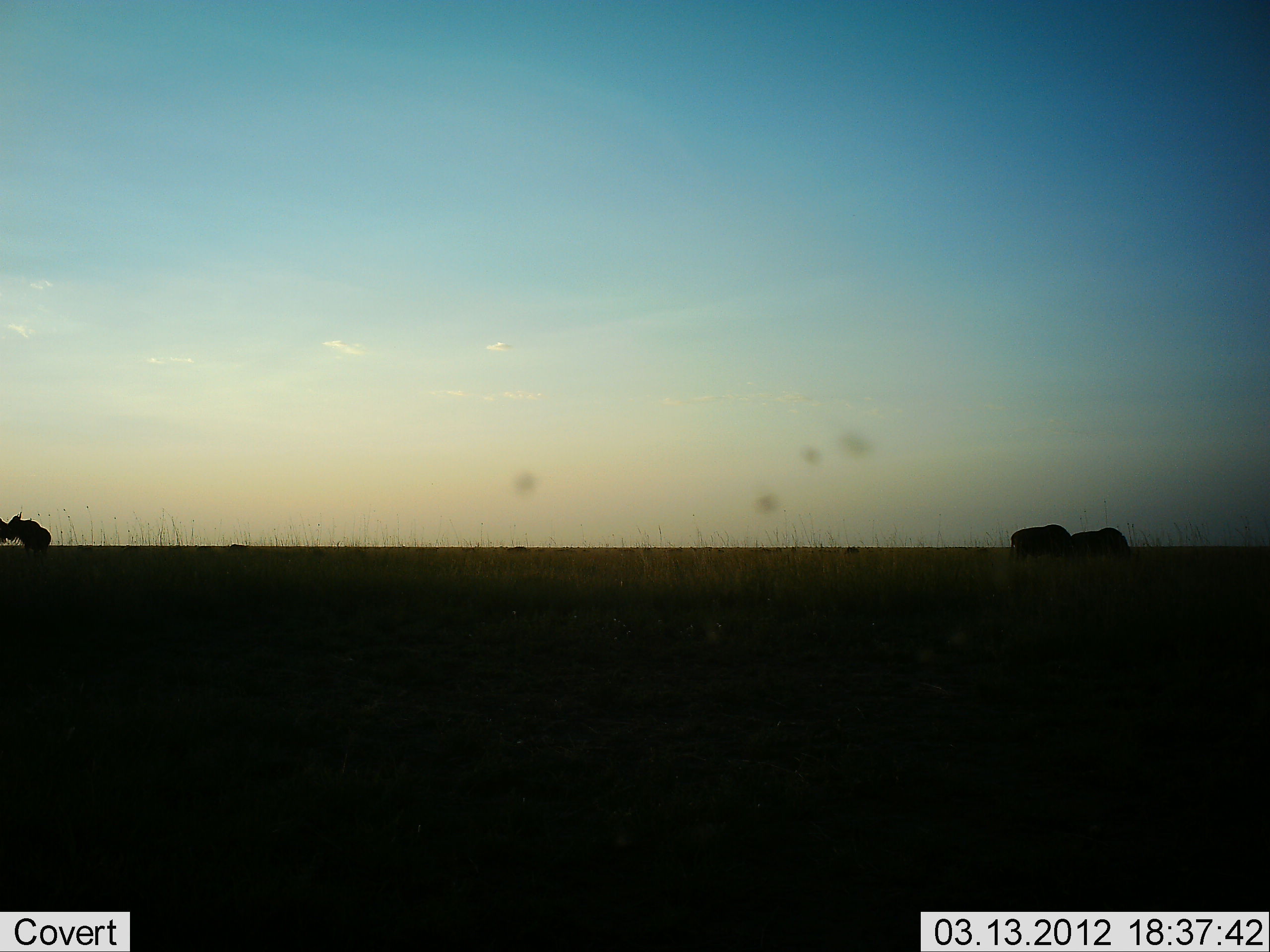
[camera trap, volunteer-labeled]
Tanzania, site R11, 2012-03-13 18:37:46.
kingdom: Animalia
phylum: Chordata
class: Mammalia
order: Artiodactyla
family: Bovidae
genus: Connochaetes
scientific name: Connochaetes taurinus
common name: blue wildebeest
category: wildebeest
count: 3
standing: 71%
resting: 7%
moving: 0%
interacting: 0%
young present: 0%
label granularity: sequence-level